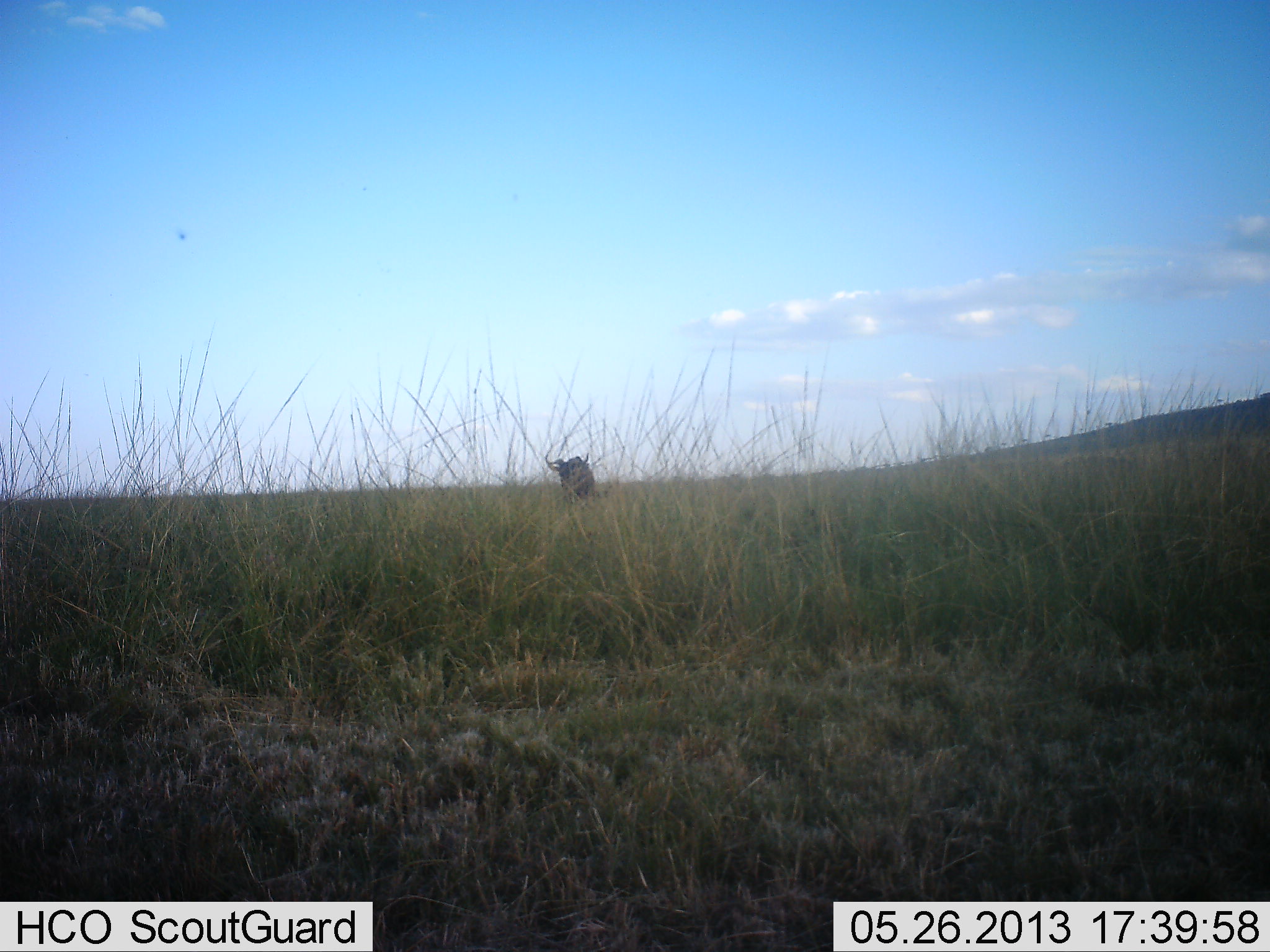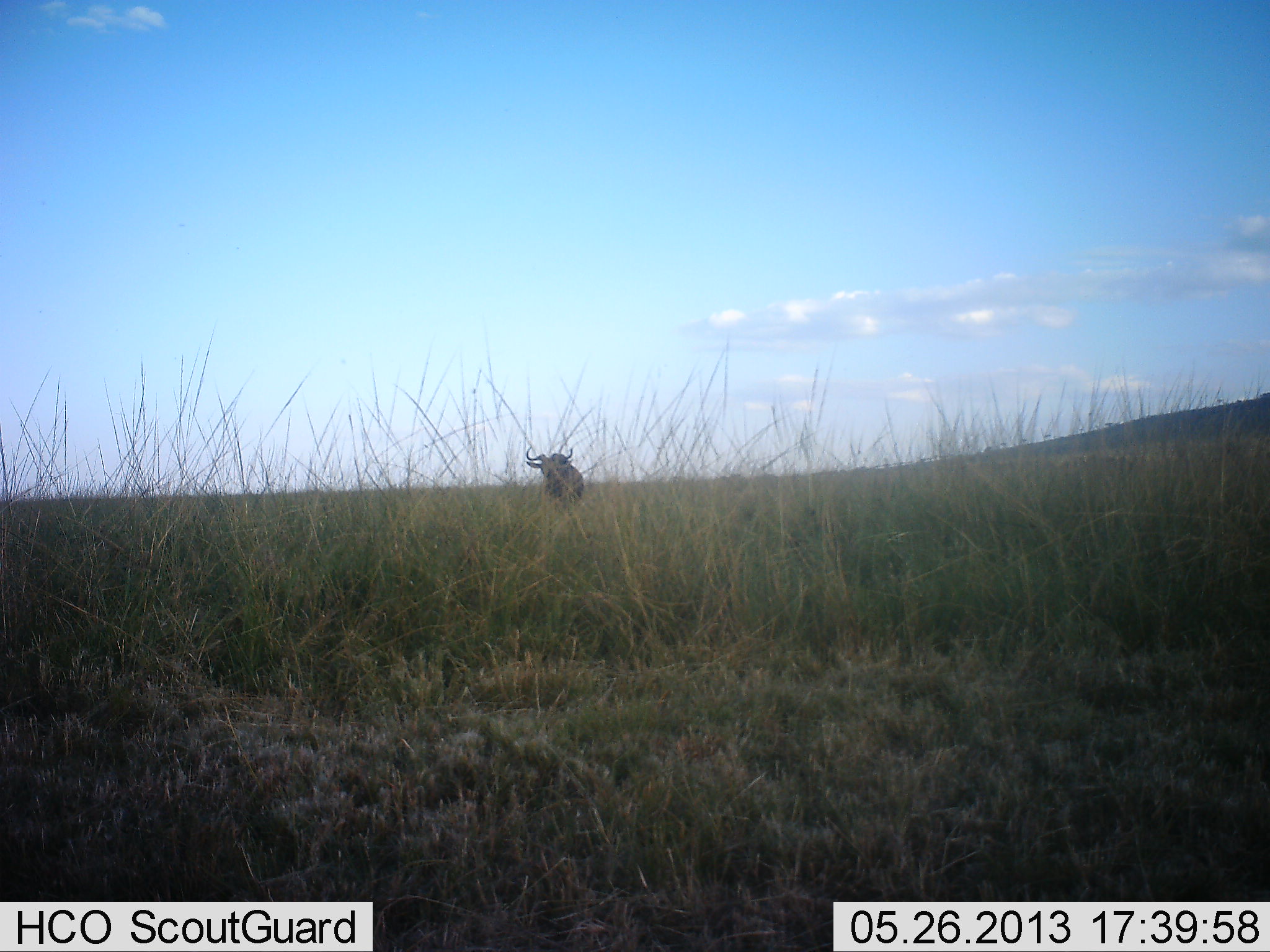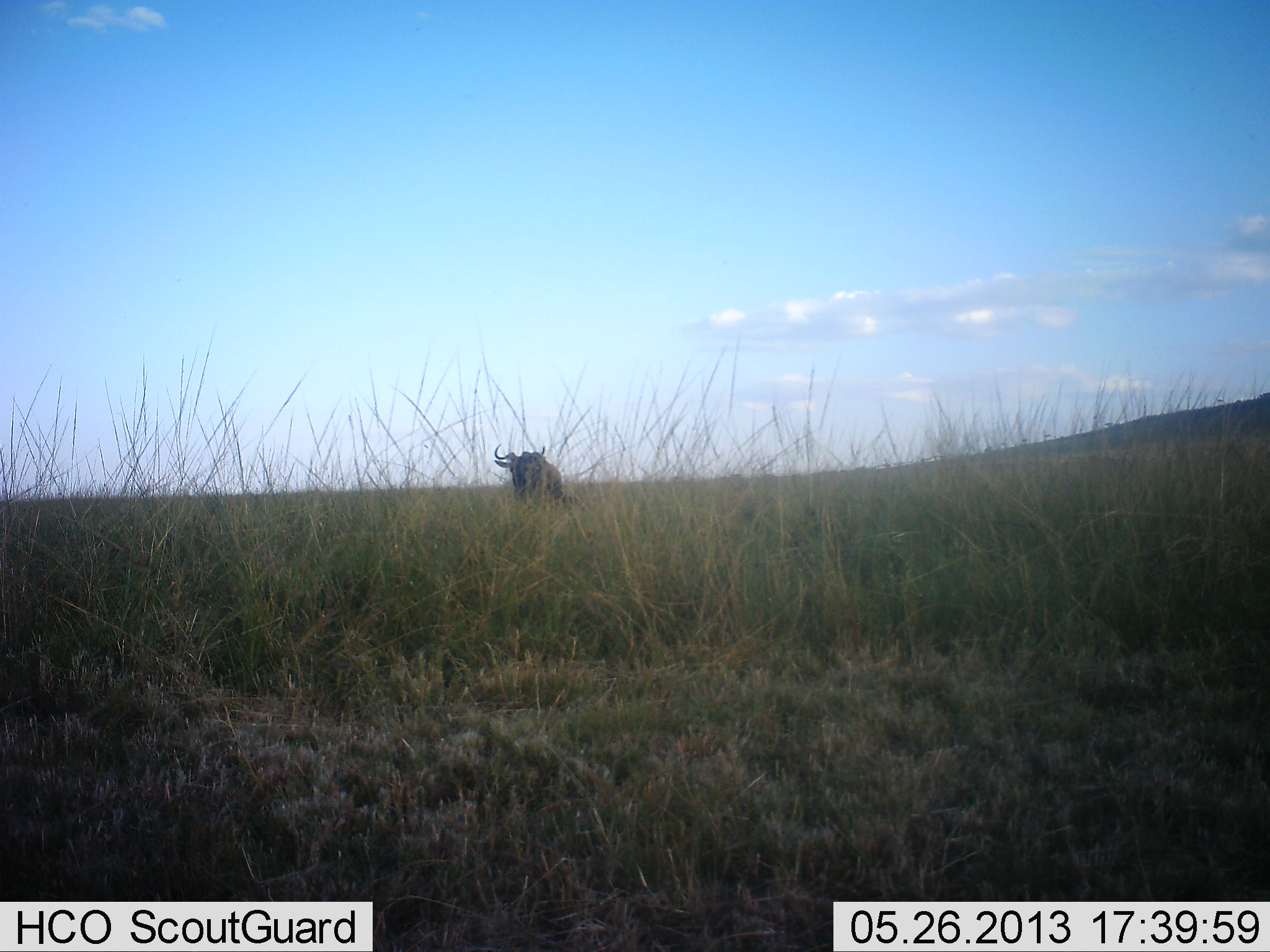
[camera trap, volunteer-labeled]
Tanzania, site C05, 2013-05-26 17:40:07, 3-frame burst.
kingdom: Animalia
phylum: Chordata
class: Mammalia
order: Artiodactyla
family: Bovidae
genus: Connochaetes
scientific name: Connochaetes taurinus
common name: blue wildebeest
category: wildebeest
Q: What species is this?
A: Wildebeest (blue wildebeest) (Connochaetes taurinus).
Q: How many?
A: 1.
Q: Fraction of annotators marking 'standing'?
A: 13%.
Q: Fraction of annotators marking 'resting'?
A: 0%.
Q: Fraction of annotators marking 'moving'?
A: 87%.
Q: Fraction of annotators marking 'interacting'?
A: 0%.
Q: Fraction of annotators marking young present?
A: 0%.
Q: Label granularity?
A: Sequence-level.